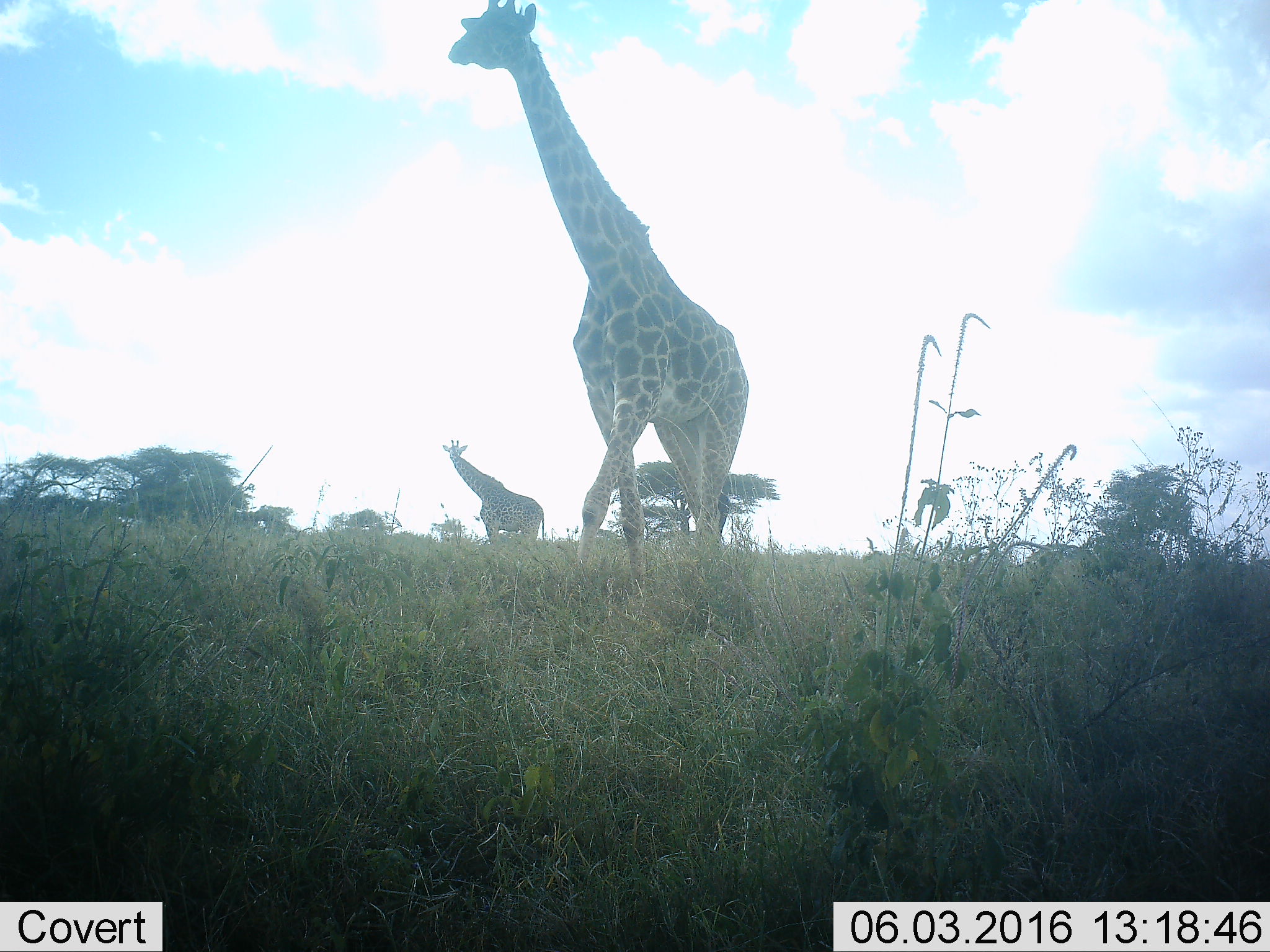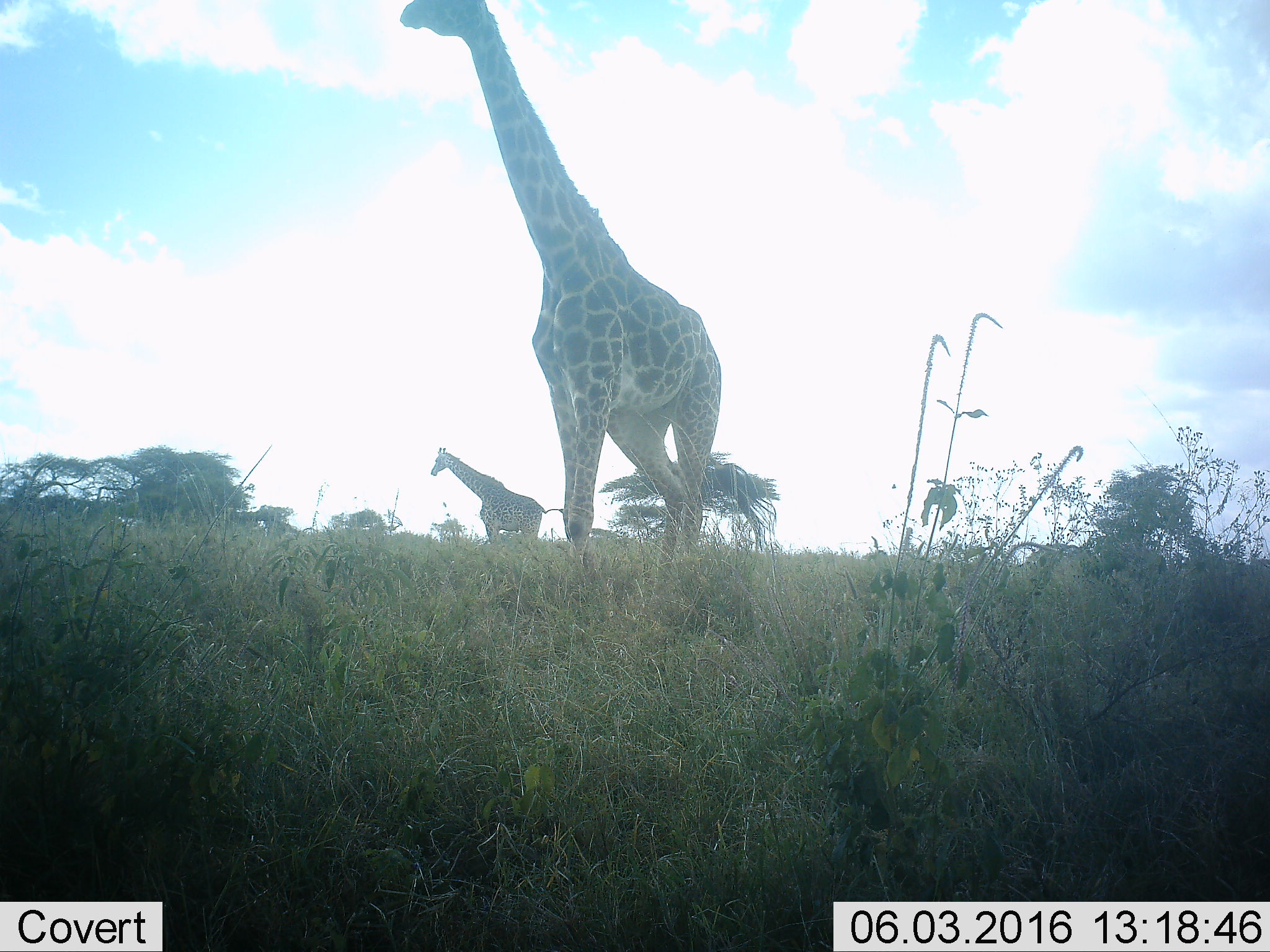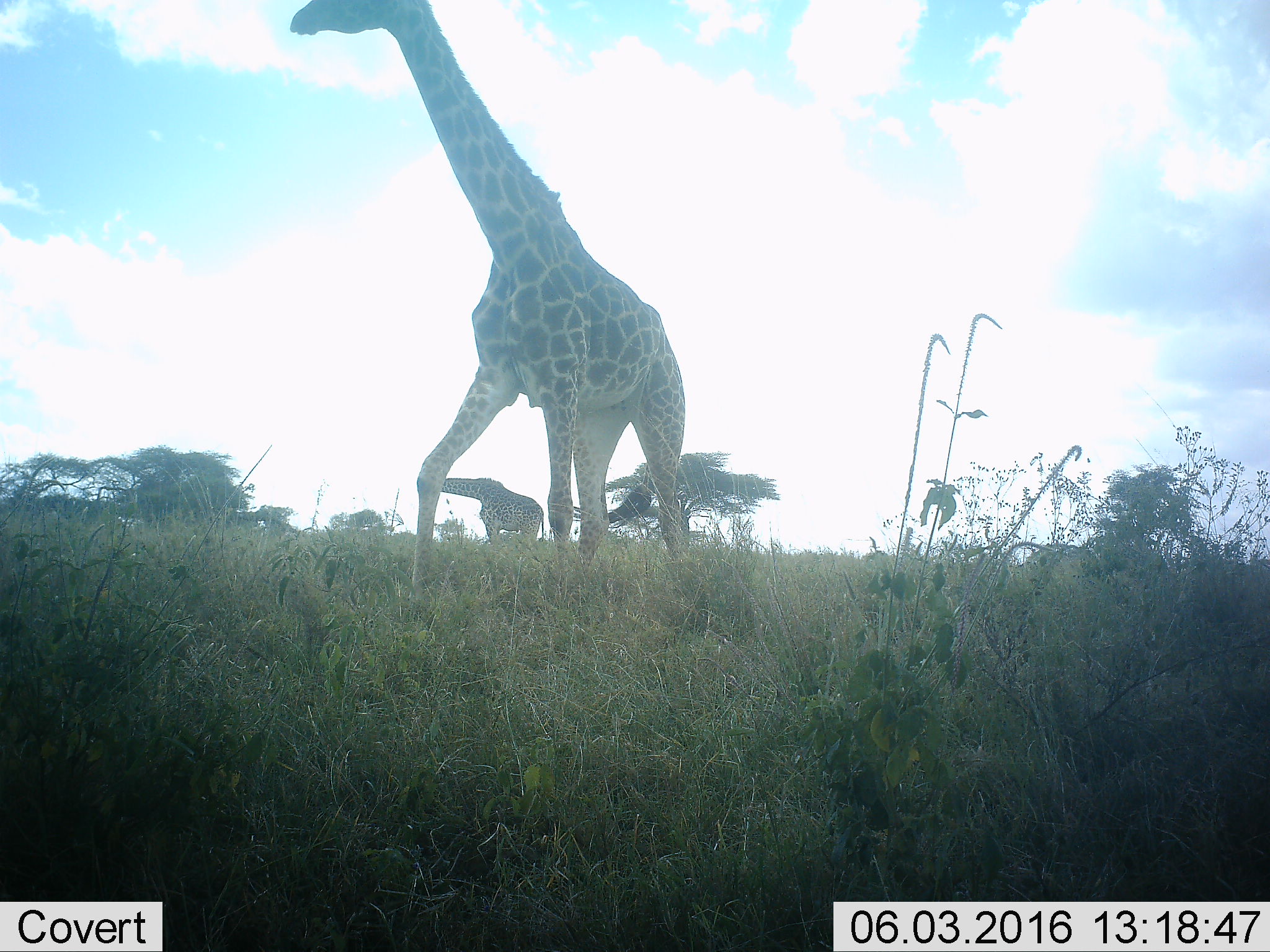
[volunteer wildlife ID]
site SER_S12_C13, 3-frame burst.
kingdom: Animalia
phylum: Chordata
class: Mammalia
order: Artiodactyla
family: Giraffidae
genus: Giraffa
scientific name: Giraffa camelopardalis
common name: giraffe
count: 2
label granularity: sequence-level